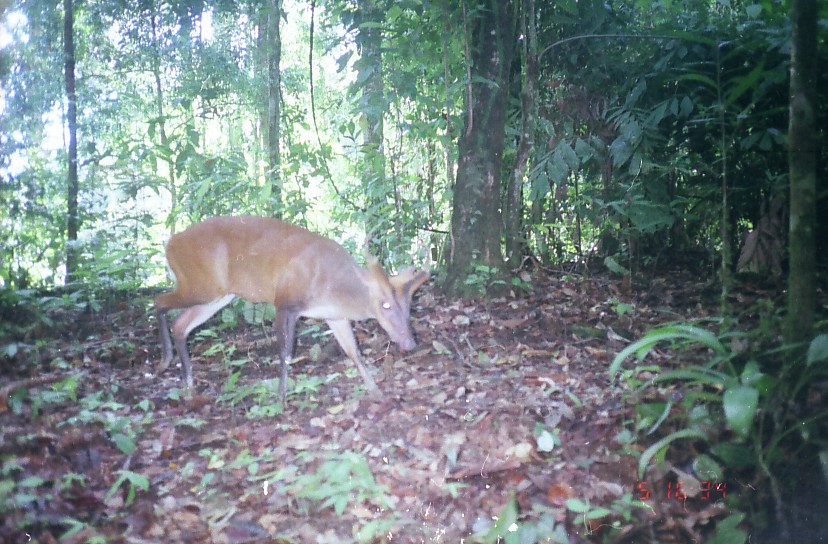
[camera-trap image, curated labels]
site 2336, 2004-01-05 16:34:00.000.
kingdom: Animalia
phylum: Chordata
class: Mammalia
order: Artiodactyla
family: Cervidae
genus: Muntiacus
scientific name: Muntiacus muntjak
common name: southern red muntjac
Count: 1.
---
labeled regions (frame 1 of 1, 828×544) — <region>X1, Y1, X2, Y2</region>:
muntiacus muntjak: <region>154, 215, 429, 409</region>